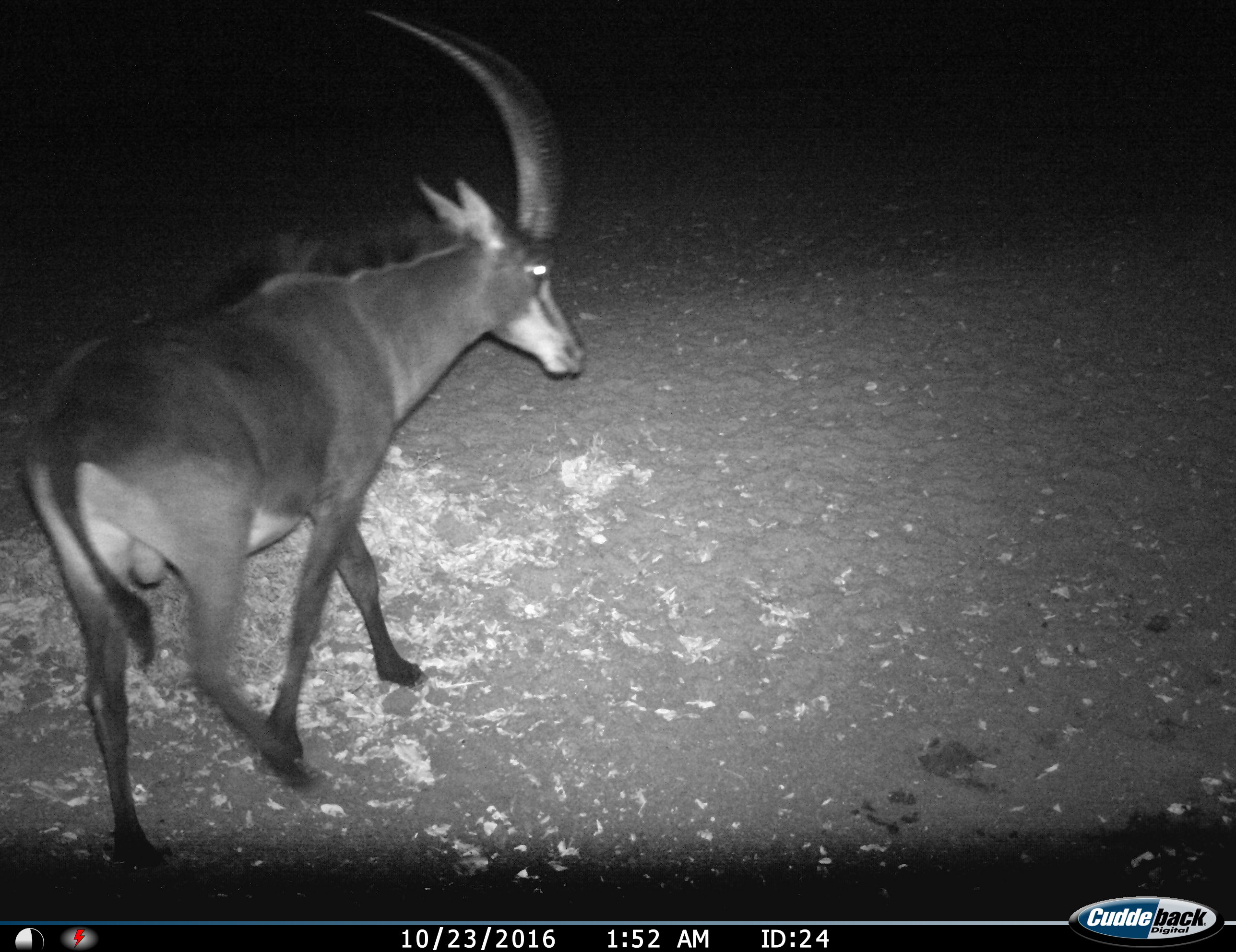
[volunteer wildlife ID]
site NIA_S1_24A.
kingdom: Animalia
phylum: Chordata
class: Mammalia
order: Artiodactyla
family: Bovidae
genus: Hippotragus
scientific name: Hippotragus niger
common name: sable antelope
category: sable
Sable (sable antelope) (Hippotragus niger), count 1. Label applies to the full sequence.